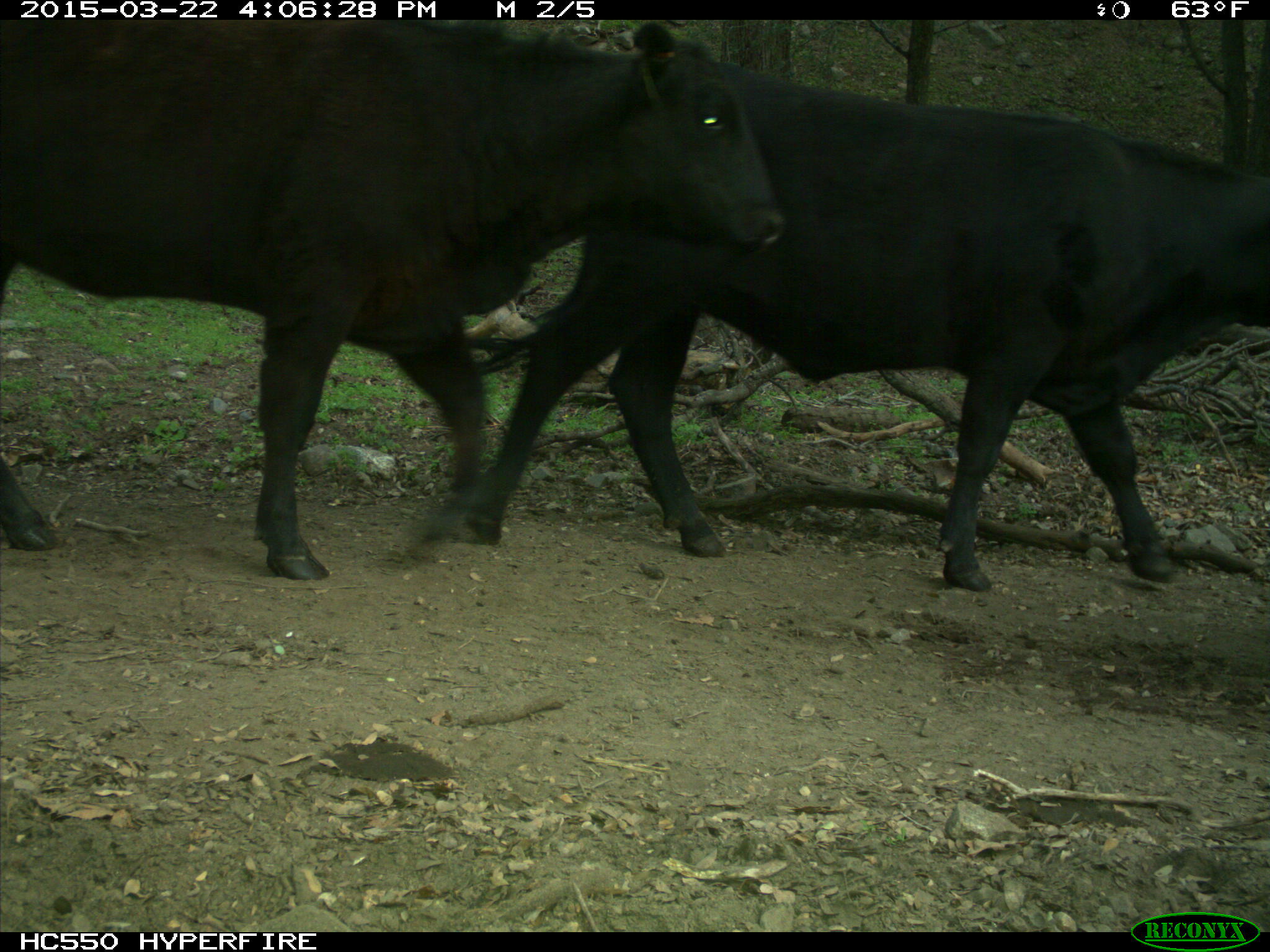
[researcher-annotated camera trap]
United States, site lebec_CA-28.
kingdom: Animalia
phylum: Chordata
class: Mammalia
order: Artiodactyla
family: Bovidae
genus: Bos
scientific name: Bos taurus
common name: domestic cow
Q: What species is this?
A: Bos taurus (domestic cow).